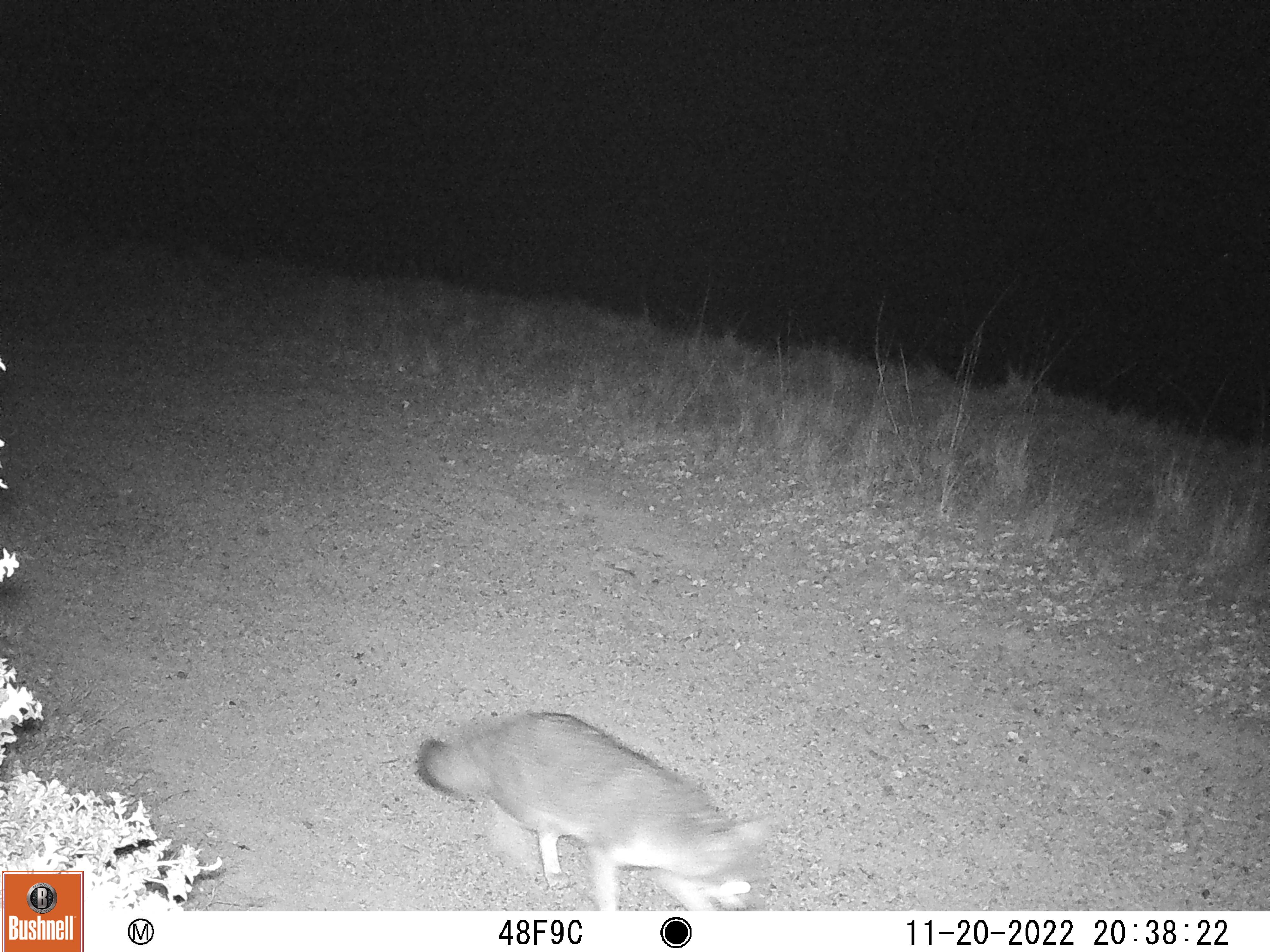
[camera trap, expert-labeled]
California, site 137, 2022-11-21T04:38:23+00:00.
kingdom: Animalia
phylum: Chordata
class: Mammalia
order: Carnivora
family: Canidae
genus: Urocyon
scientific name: Urocyon cinereoargenteus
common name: gray fox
Gray fox (Urocyon cinereoargenteus).